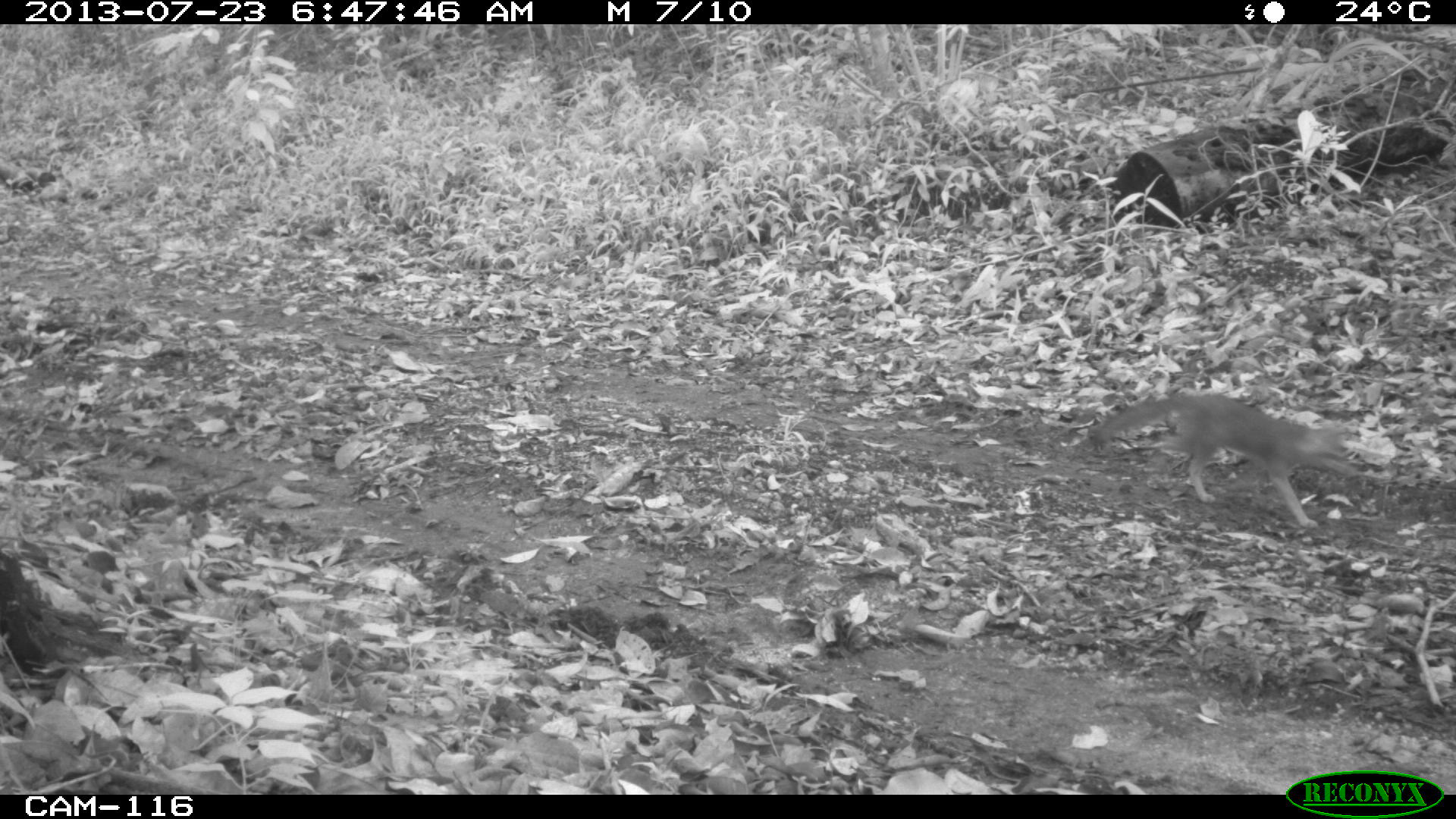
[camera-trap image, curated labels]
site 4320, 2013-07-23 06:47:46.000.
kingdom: Animalia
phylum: Chordata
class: Mammalia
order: Carnivora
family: Canidae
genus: Urocyon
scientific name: Urocyon cinereoargenteus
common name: gray fox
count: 1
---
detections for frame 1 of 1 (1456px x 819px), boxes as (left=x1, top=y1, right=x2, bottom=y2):
urocyon cinereoargenteus: (left=1087, top=393, right=1359, bottom=529)